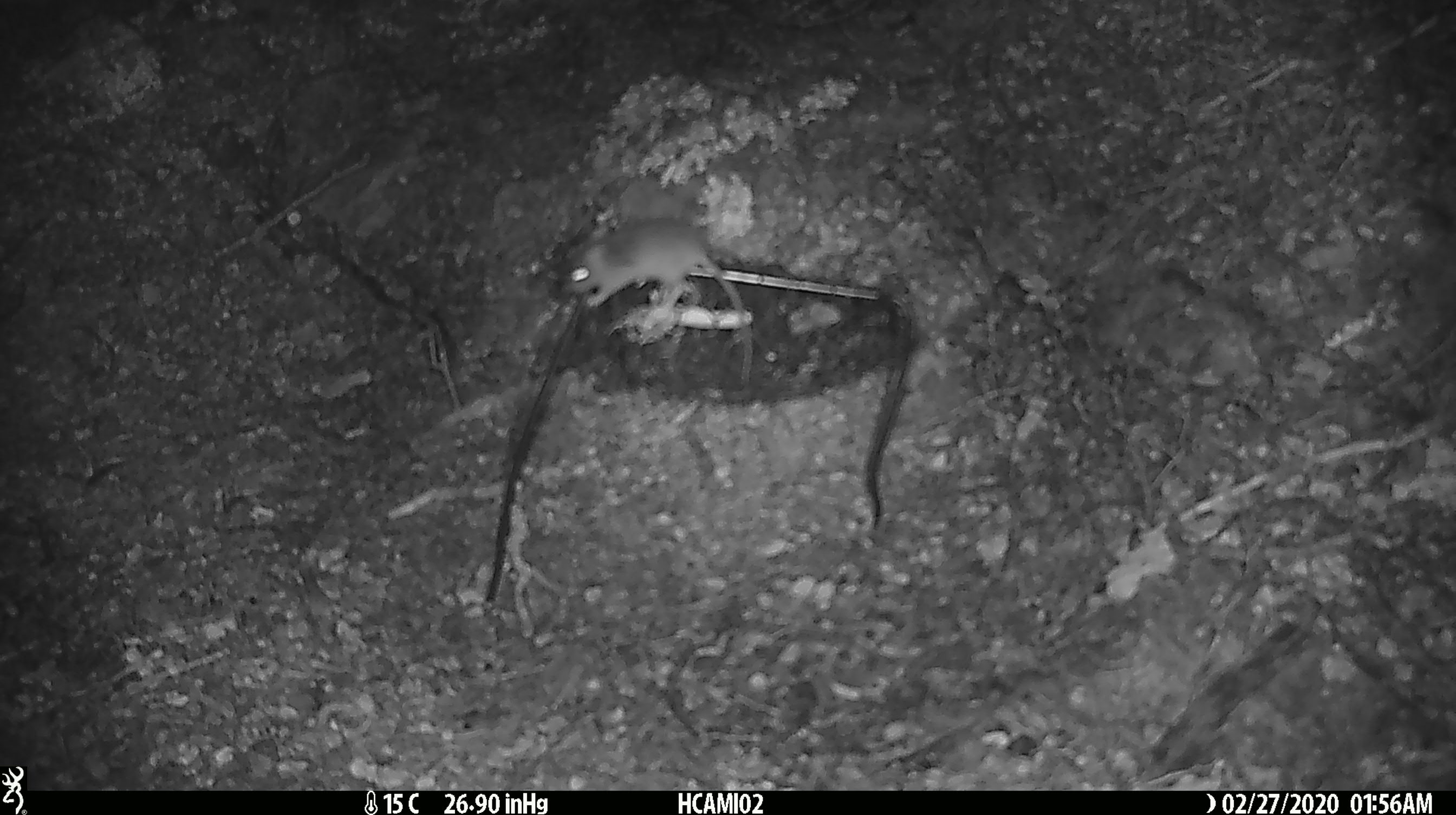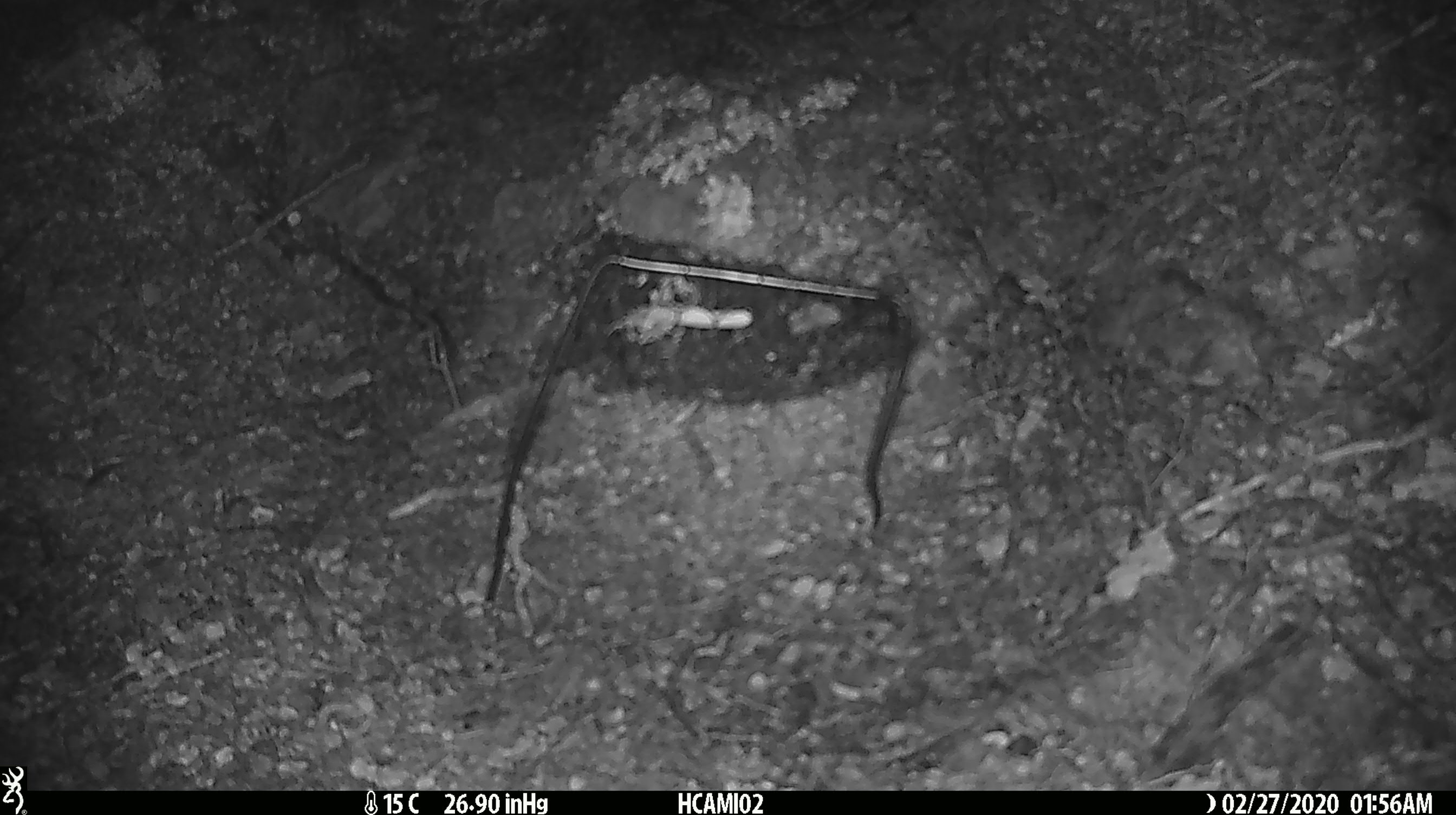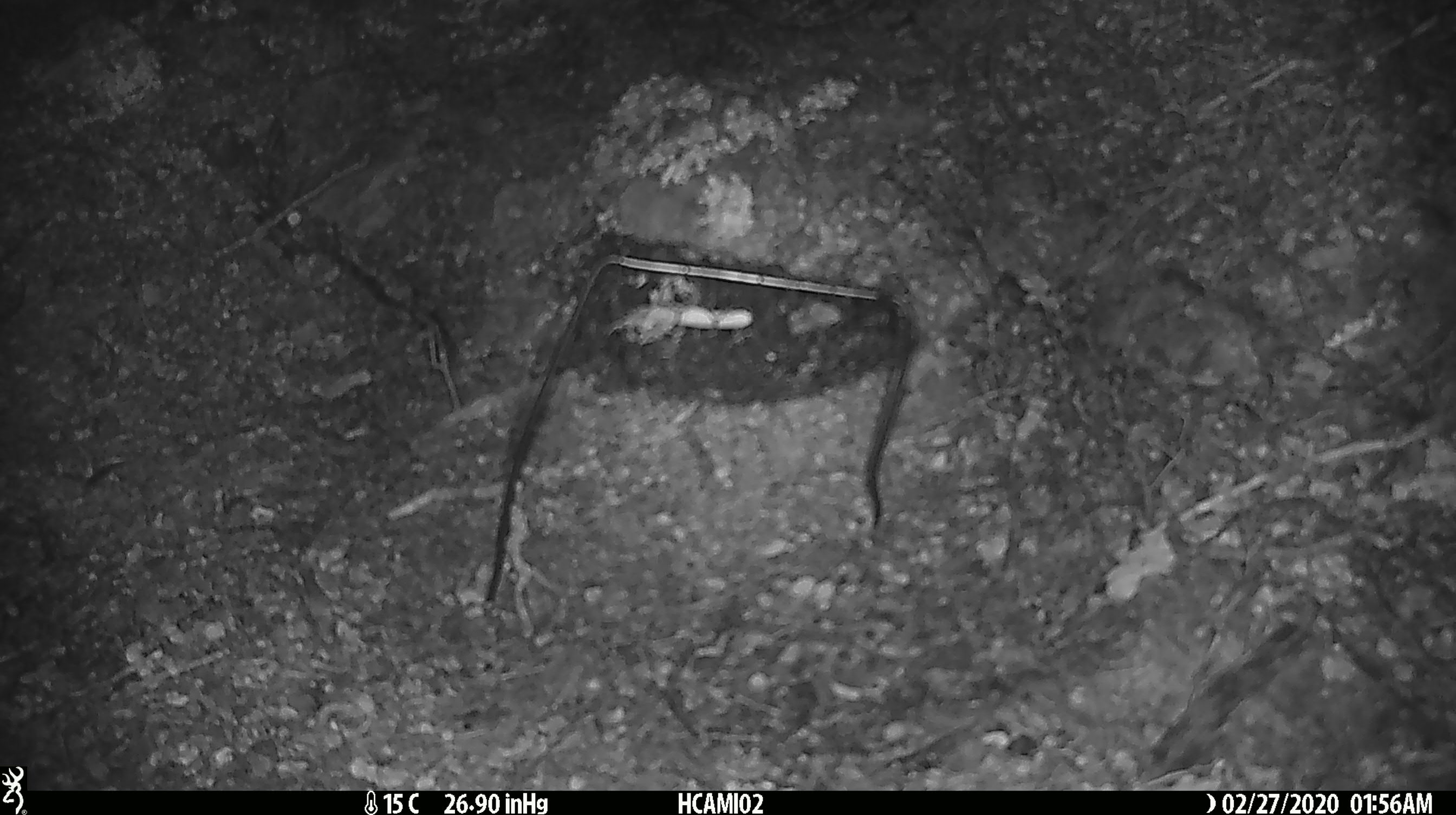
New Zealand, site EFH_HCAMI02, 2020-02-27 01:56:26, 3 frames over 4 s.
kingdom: Animalia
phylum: Chordata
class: Mammalia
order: Rodentia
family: Muridae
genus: Mus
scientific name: Mus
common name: mouse